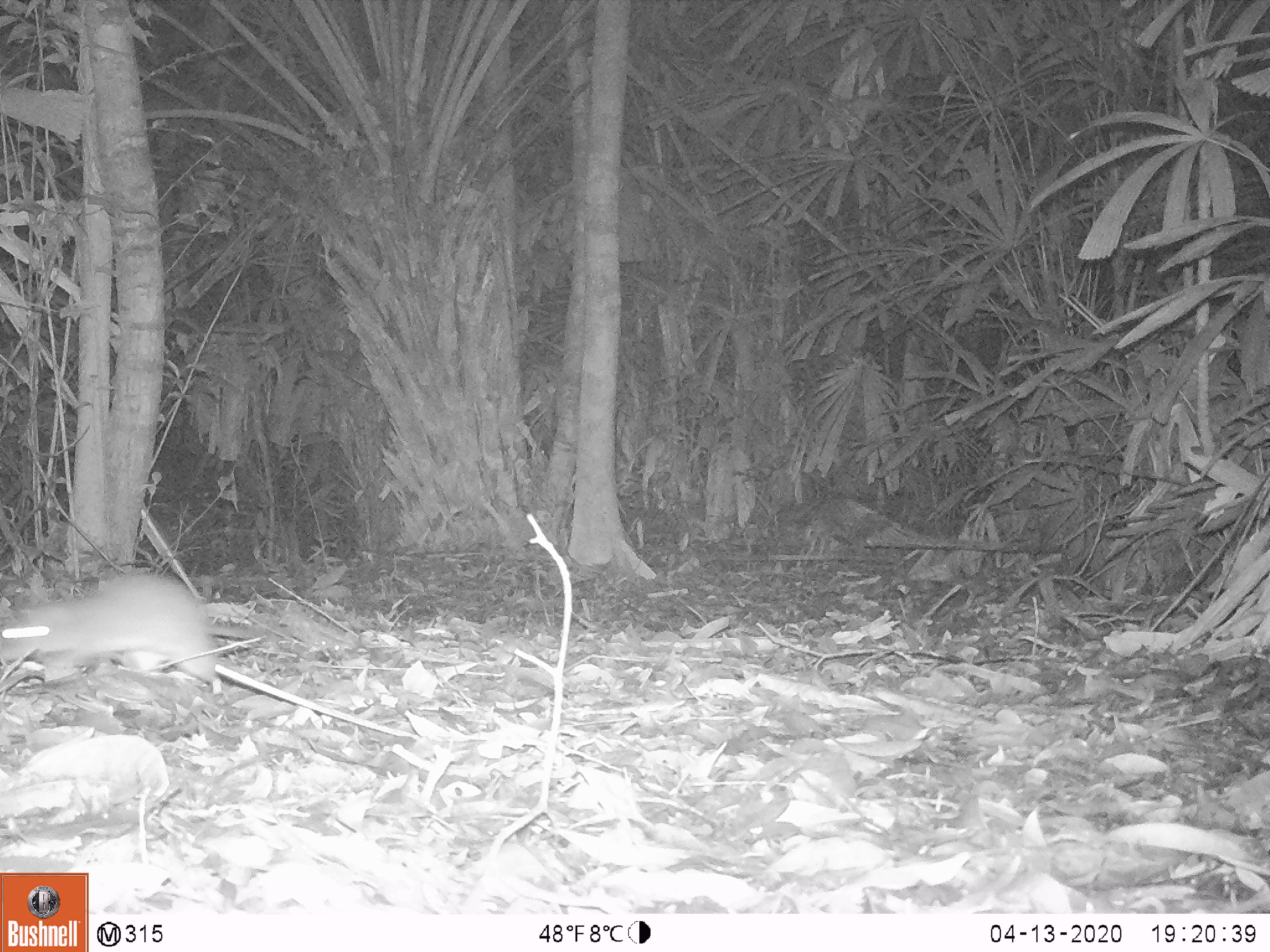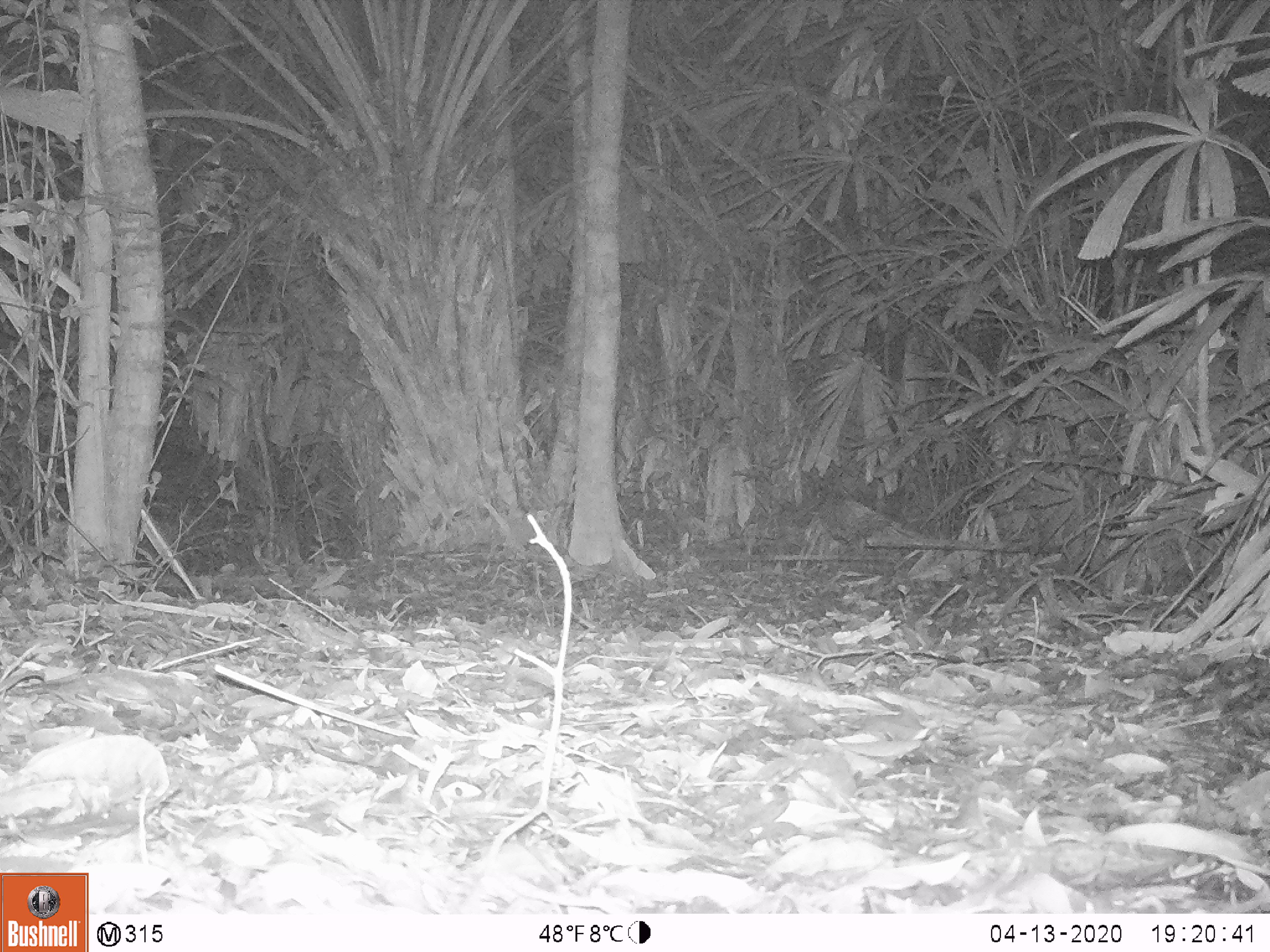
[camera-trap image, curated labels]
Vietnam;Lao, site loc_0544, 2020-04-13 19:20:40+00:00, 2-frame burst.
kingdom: Animalia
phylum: Chordata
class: Mammalia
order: Rodentia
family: Muridae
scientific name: Muridae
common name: old-world mice and rats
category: unidentified murid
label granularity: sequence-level